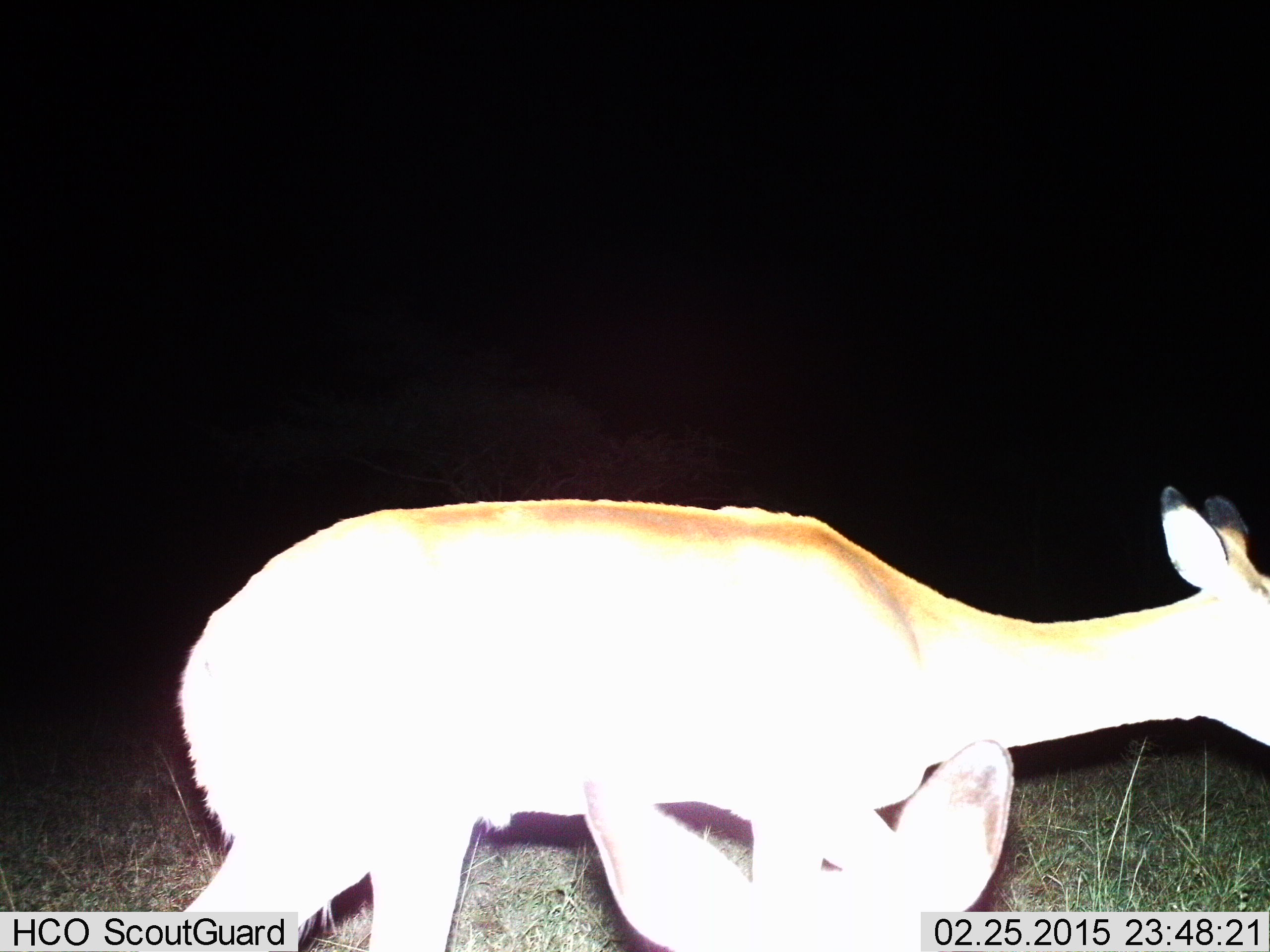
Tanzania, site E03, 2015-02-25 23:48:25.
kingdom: Animalia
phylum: Chordata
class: Mammalia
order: Artiodactyla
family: Bovidae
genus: Aepyceros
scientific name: Aepyceros melampus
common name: impala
Impala (Aepyceros melampus), count 2. Behavior (volunteer vote fractions): standing 86%, resting 57%, moving 29%, interacting 0%. Young present (vote fraction): 0%. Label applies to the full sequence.